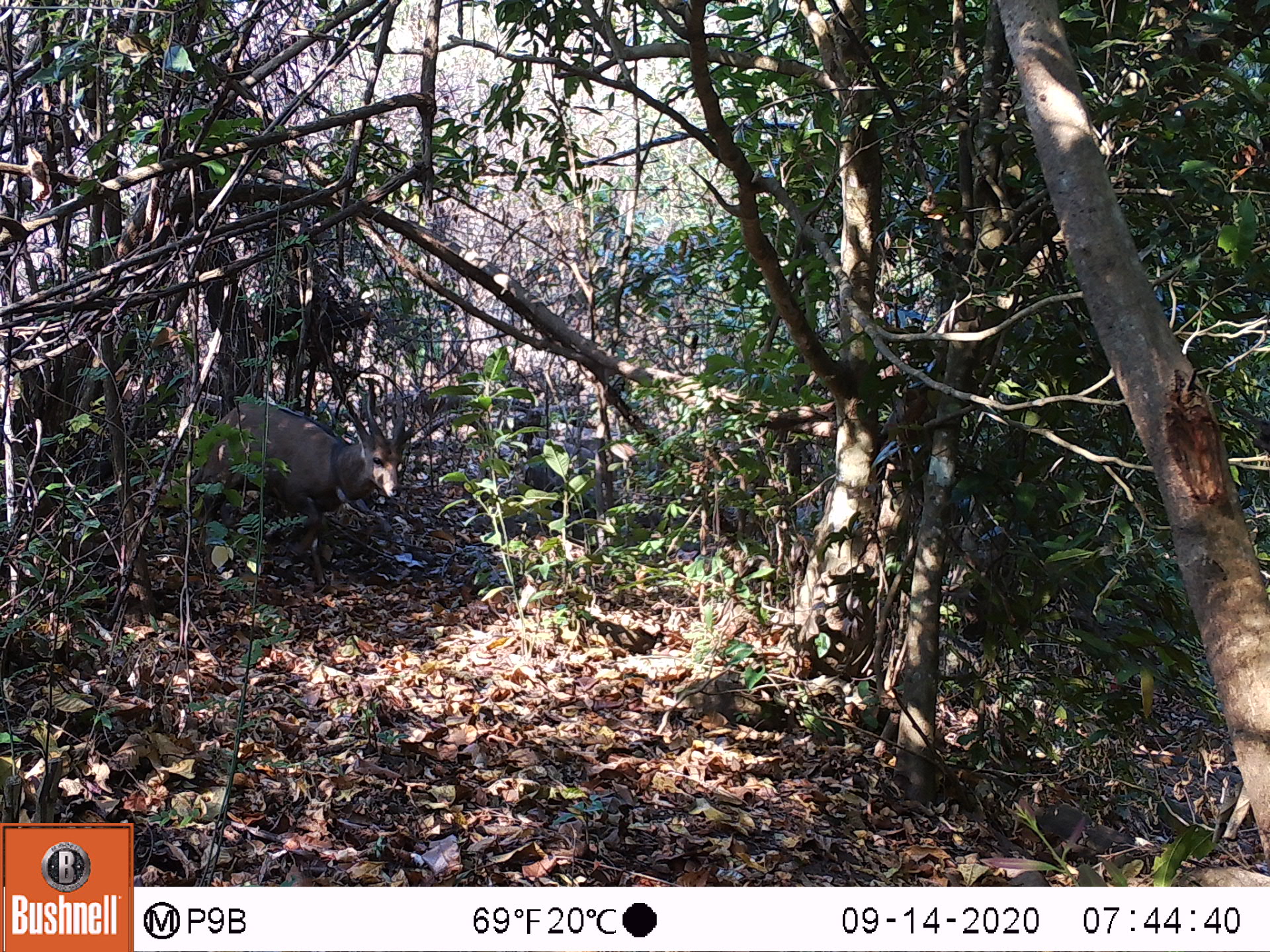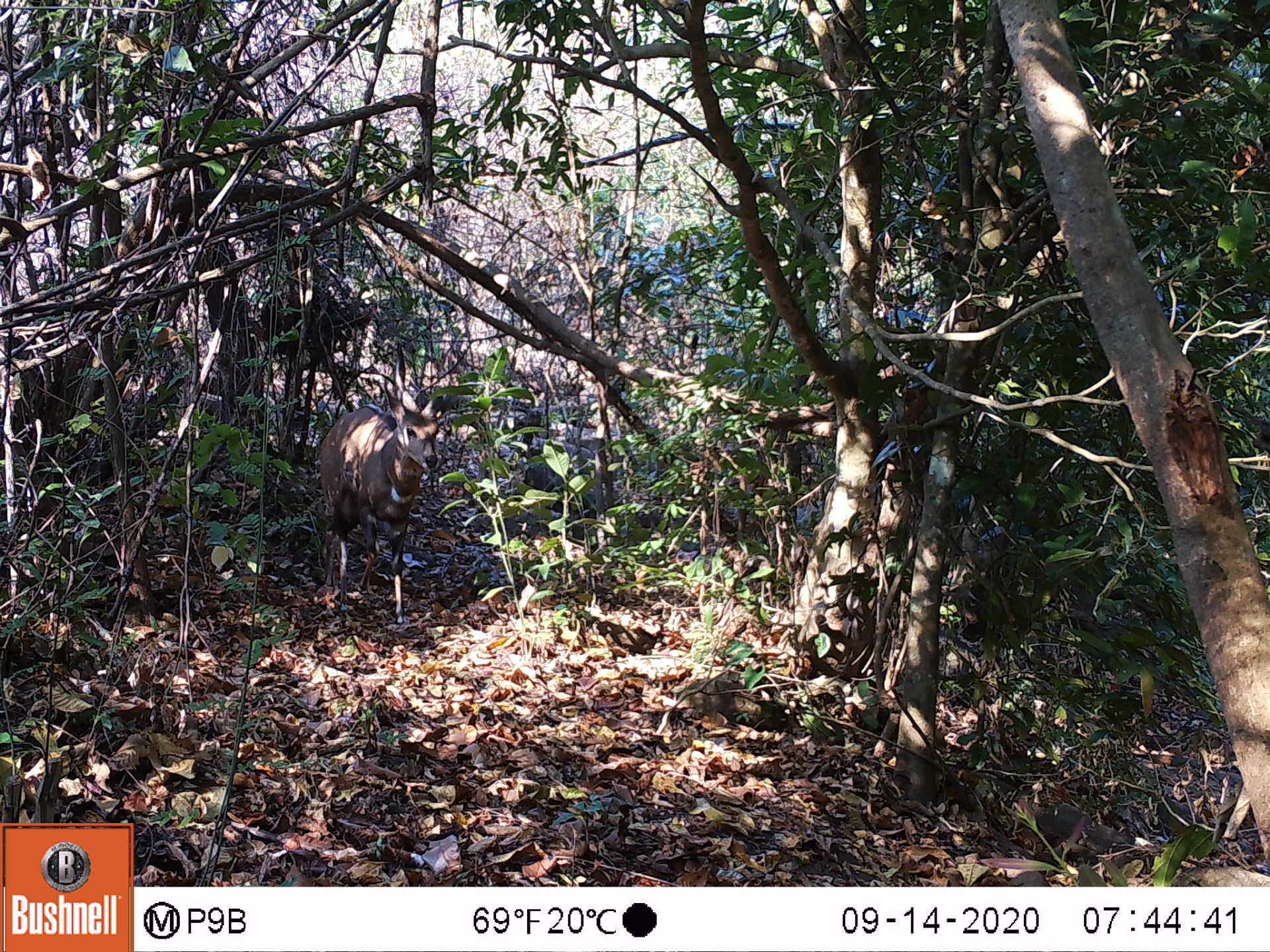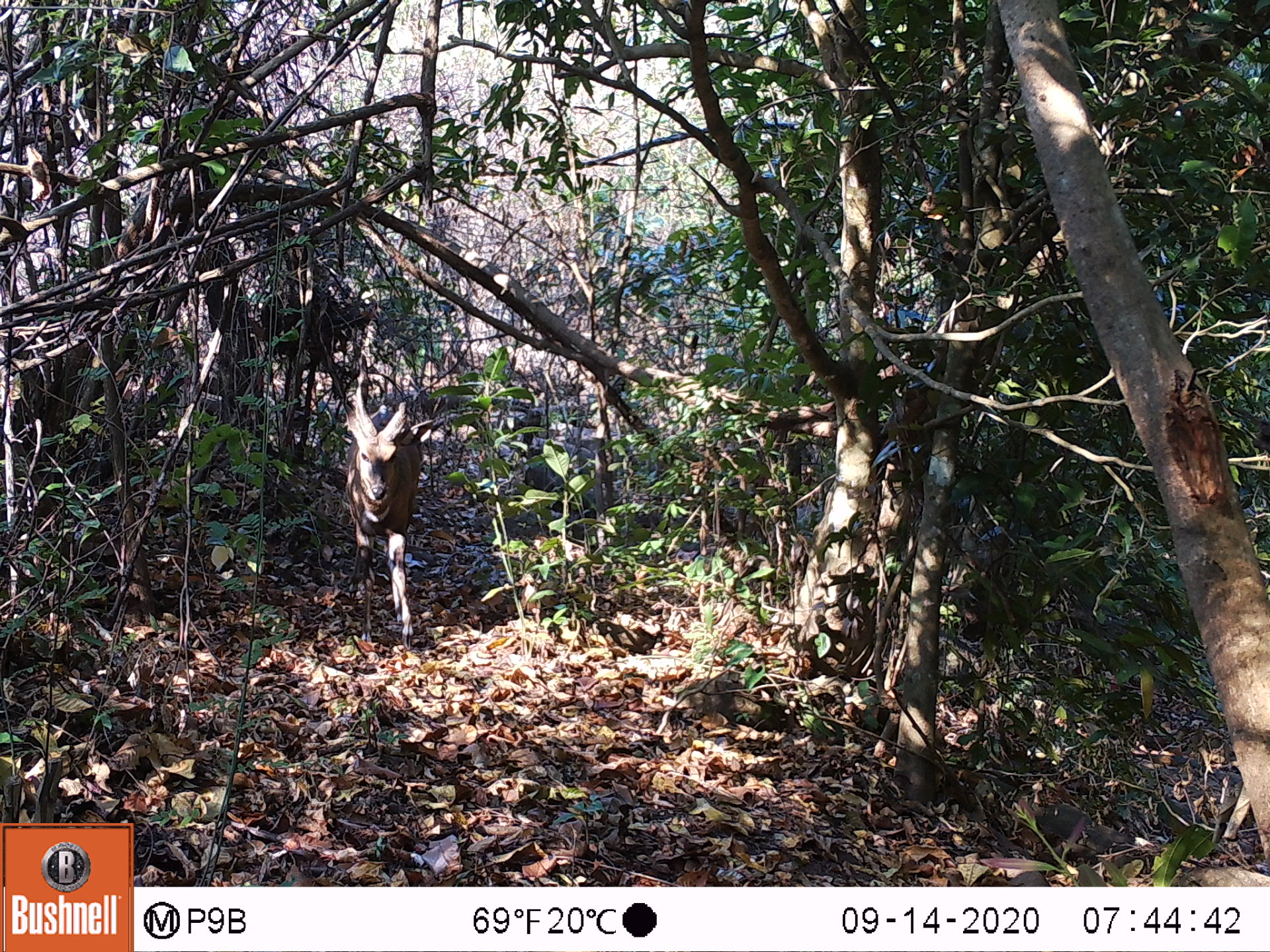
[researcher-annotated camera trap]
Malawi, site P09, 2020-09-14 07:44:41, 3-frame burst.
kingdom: Animalia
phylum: Chordata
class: Mammalia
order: Artiodactyla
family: Bovidae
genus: Tragelaphus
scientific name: Tragelaphus sylvaticus sylvaticus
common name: cape bushbuck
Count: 1.